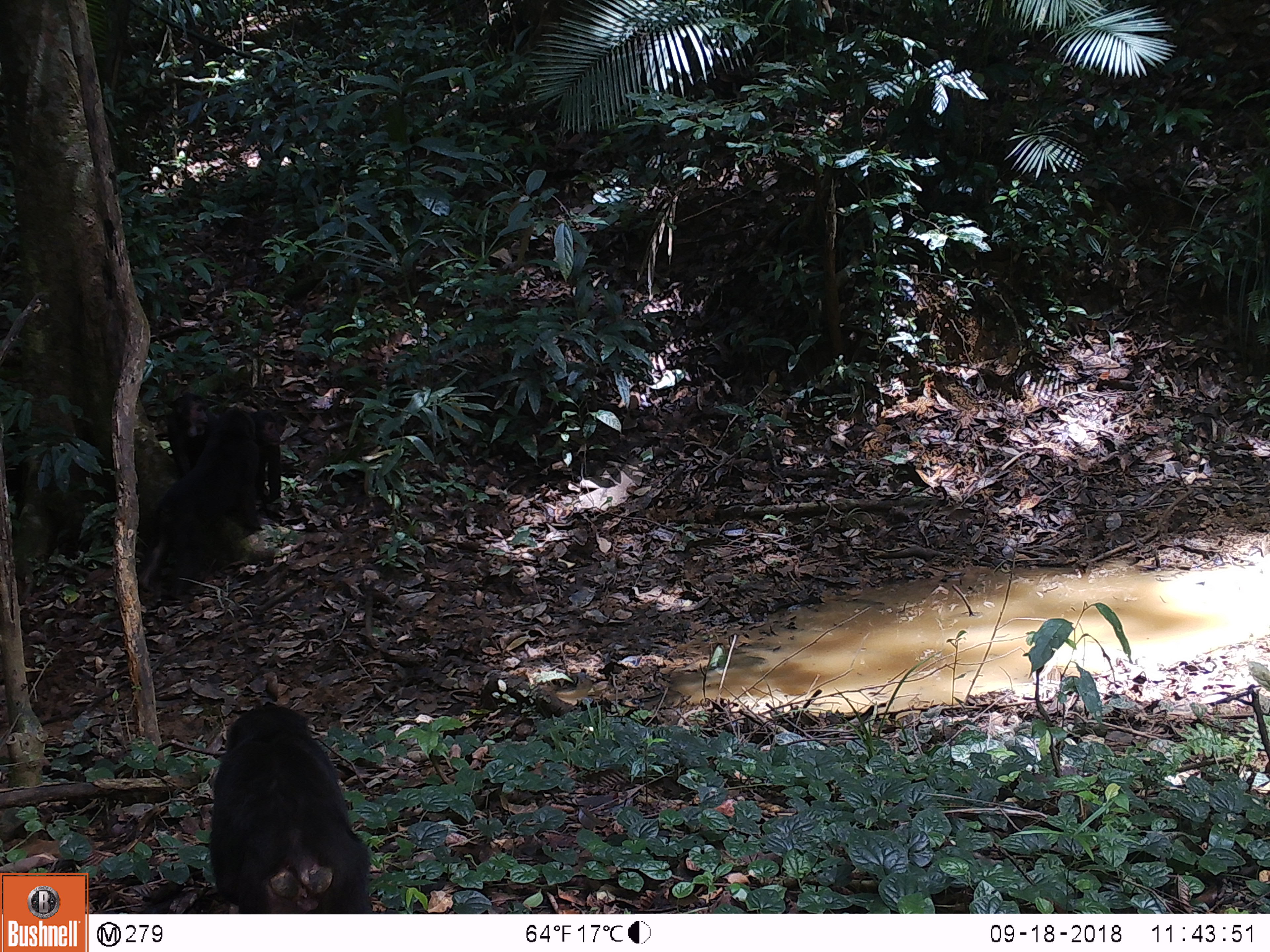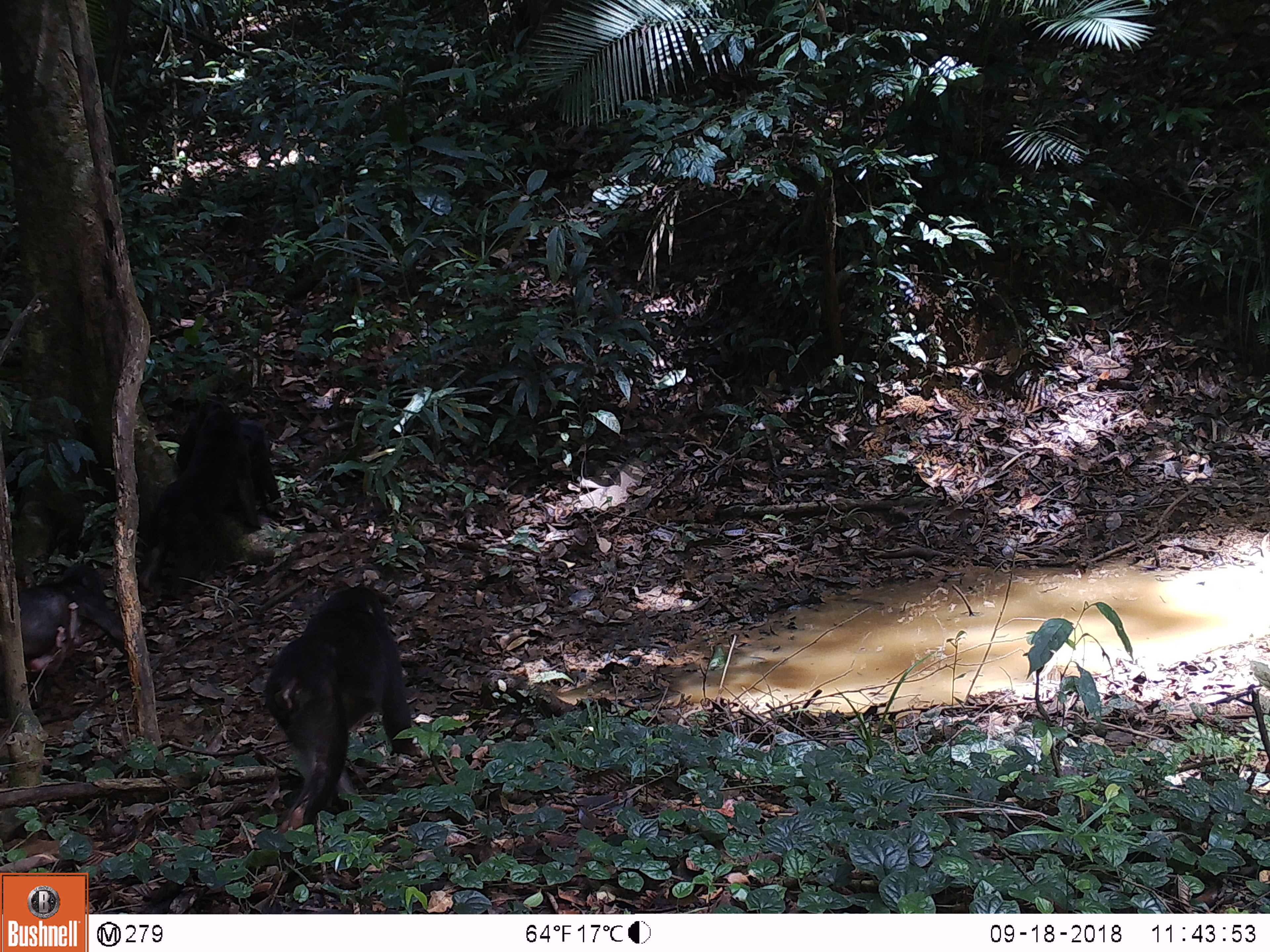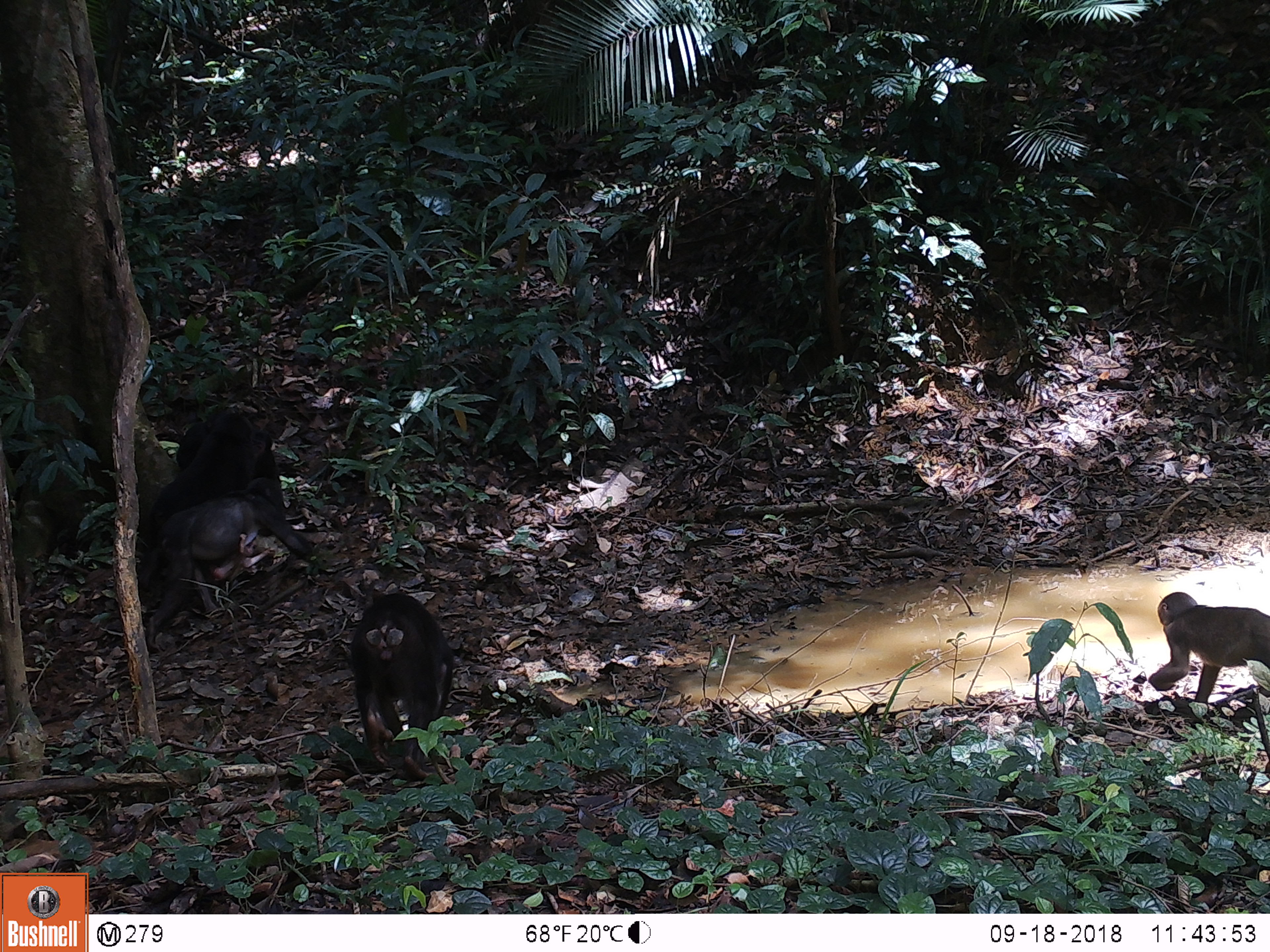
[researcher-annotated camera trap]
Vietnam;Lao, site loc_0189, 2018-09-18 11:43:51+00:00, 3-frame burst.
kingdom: Animalia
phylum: Chordata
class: Mammalia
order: Primates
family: Cercopithecidae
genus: Macaca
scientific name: Macaca arctoides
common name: stump-tailed macaque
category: stump tailed macaque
Stump tailed macaque (stump-tailed macaque) (Macaca arctoides). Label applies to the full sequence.